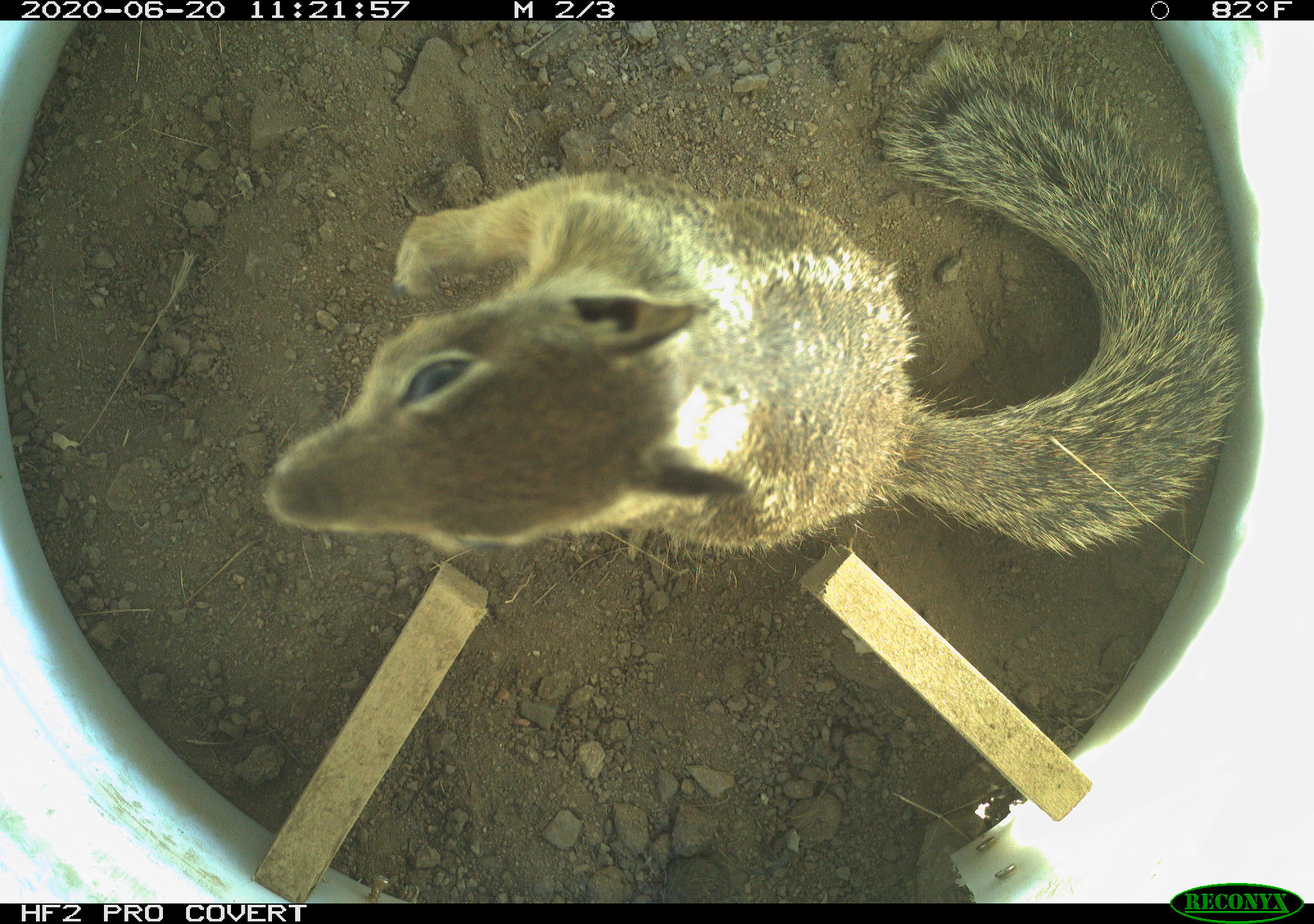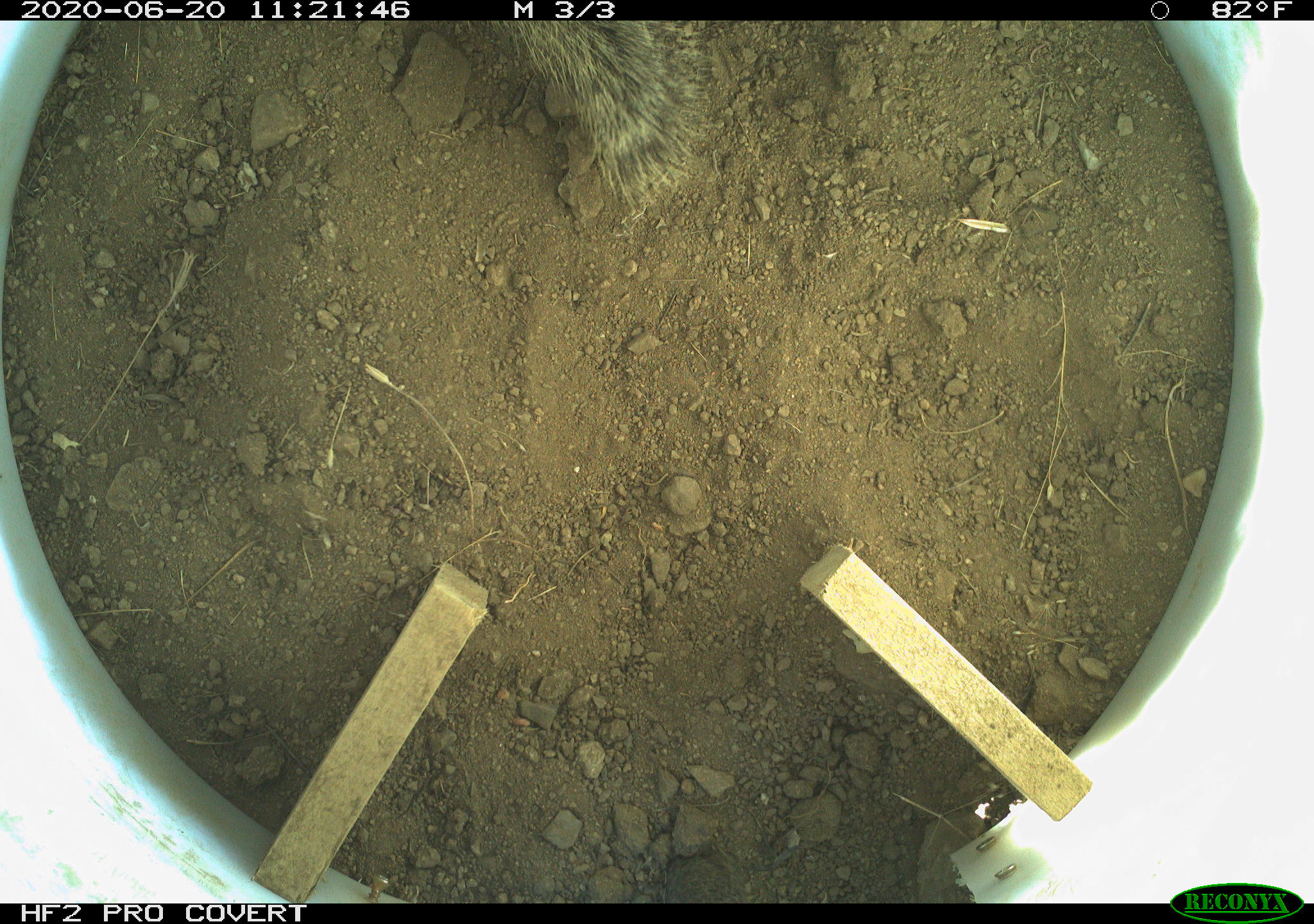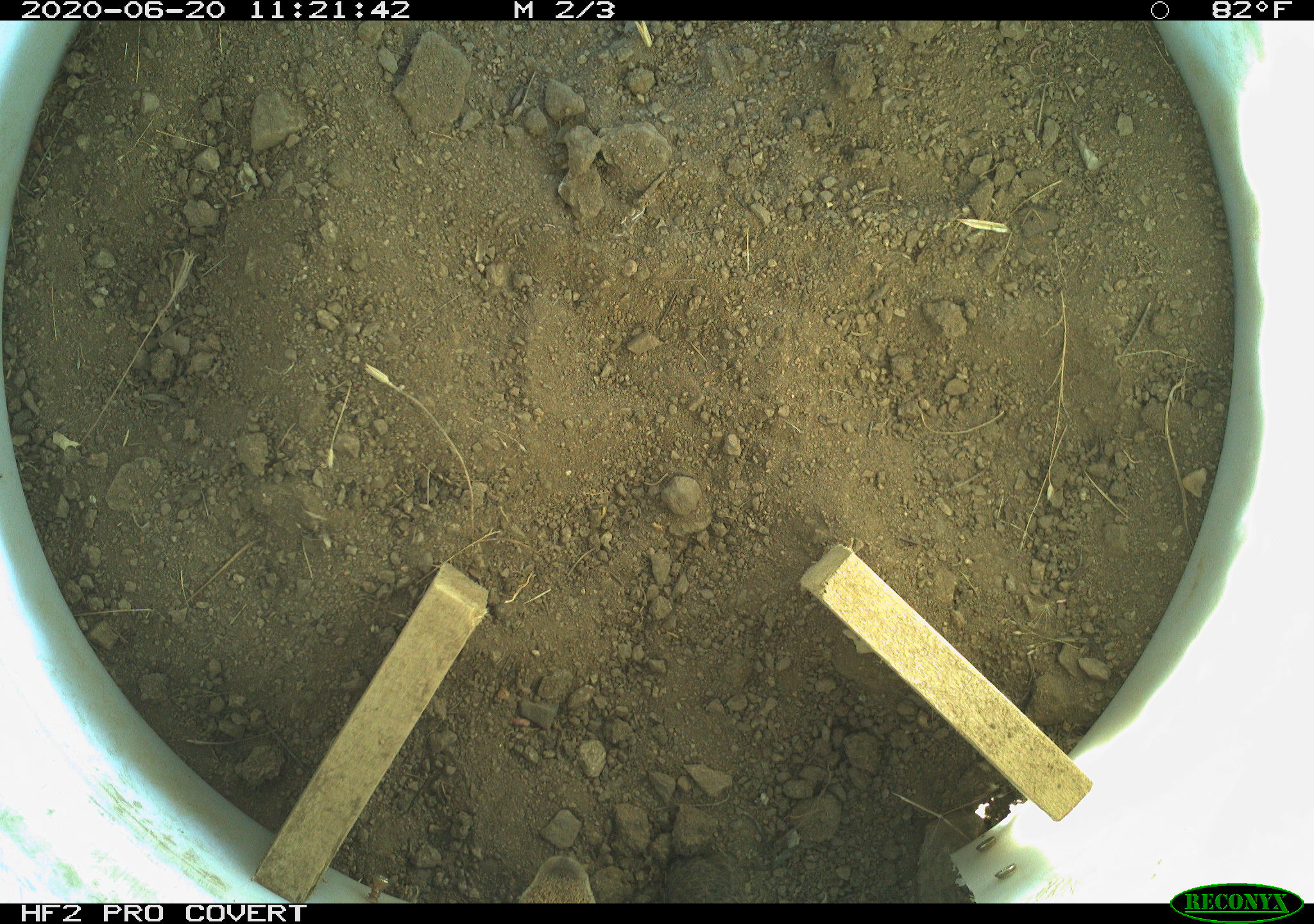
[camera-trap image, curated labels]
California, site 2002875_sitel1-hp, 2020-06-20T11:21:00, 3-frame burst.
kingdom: Animalia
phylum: Chordata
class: Mammalia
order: Rodentia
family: Sciuridae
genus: Otospermophilus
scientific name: Otospermophilus beecheyi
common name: california ground squirrel